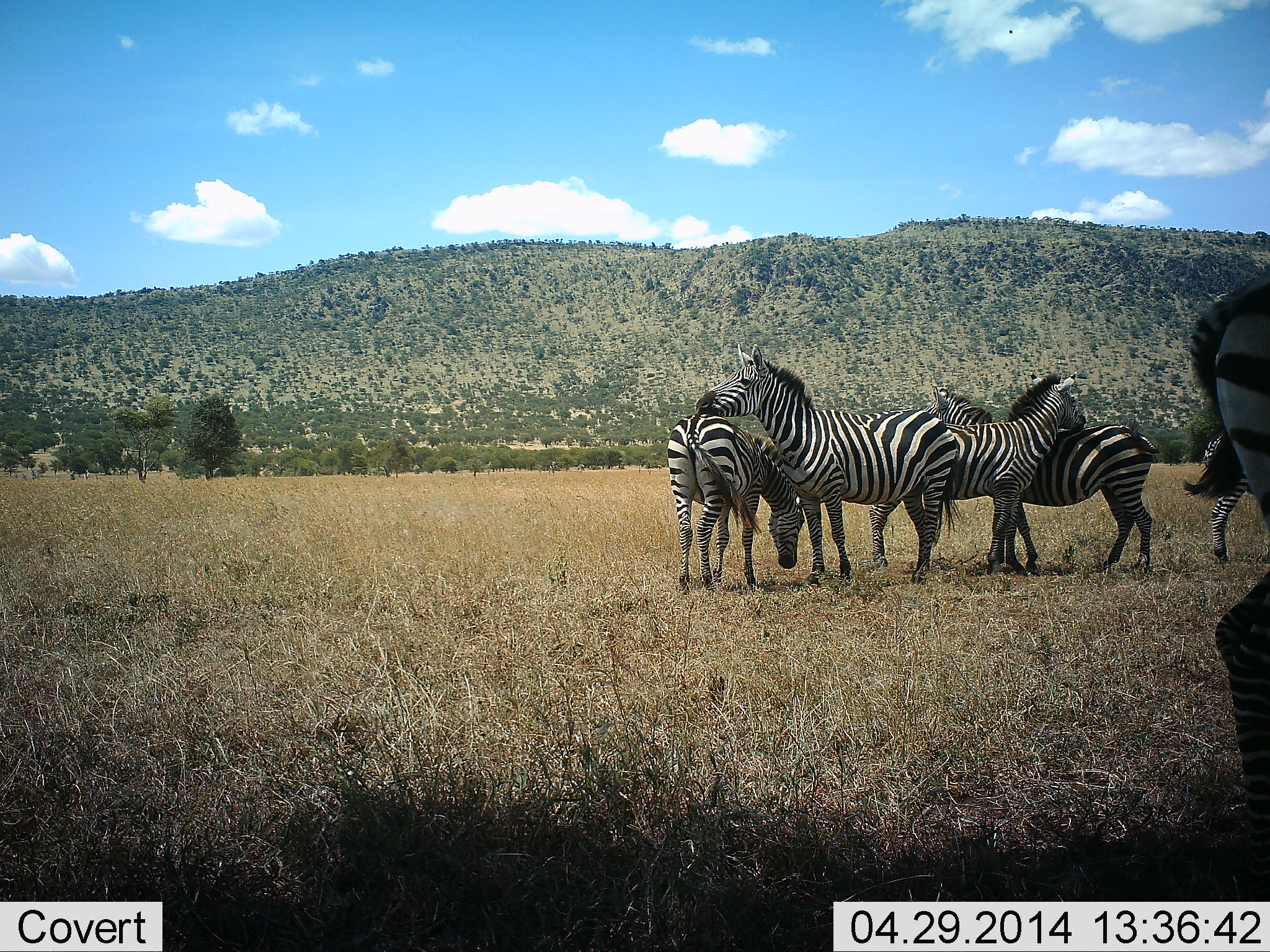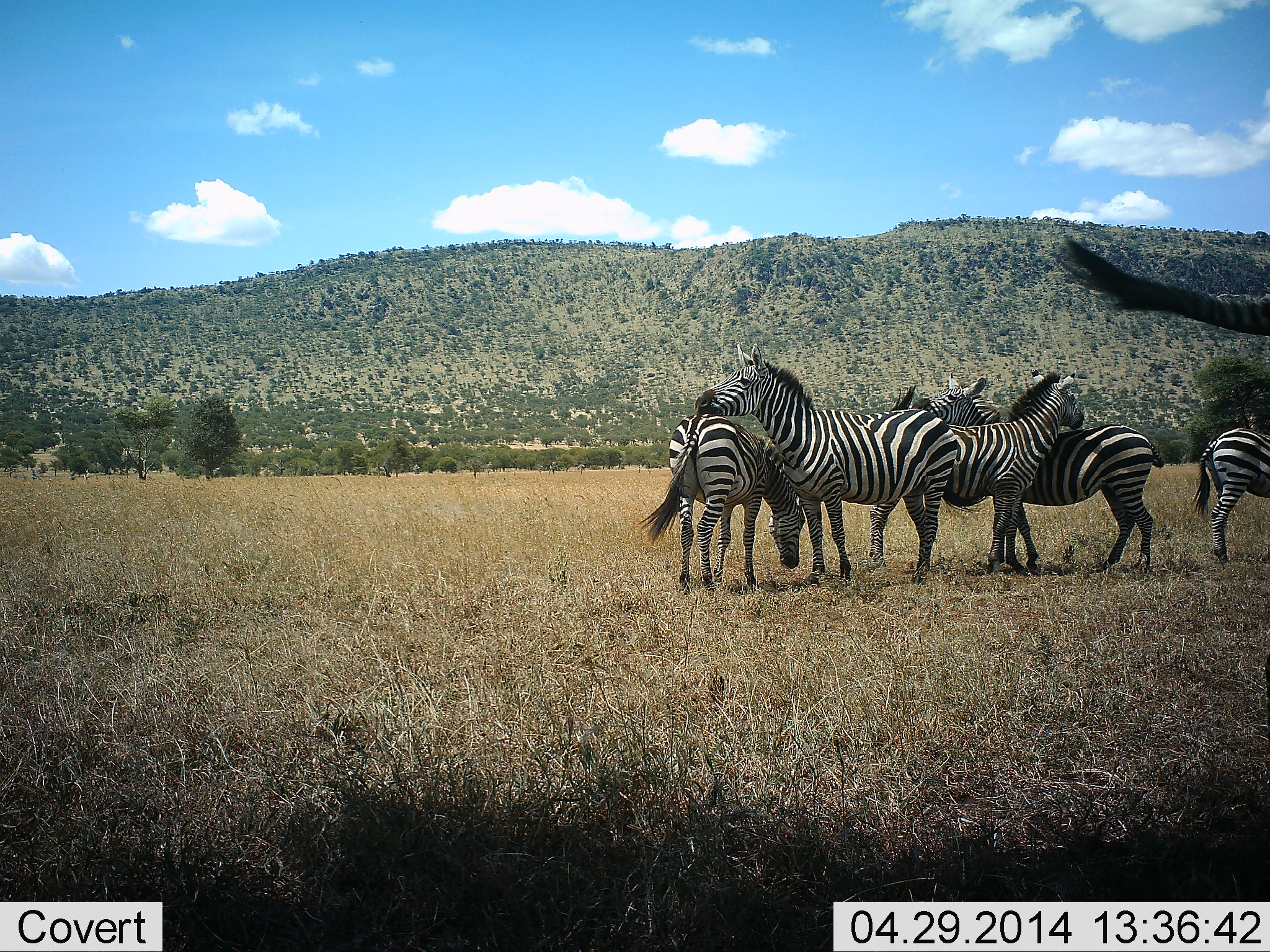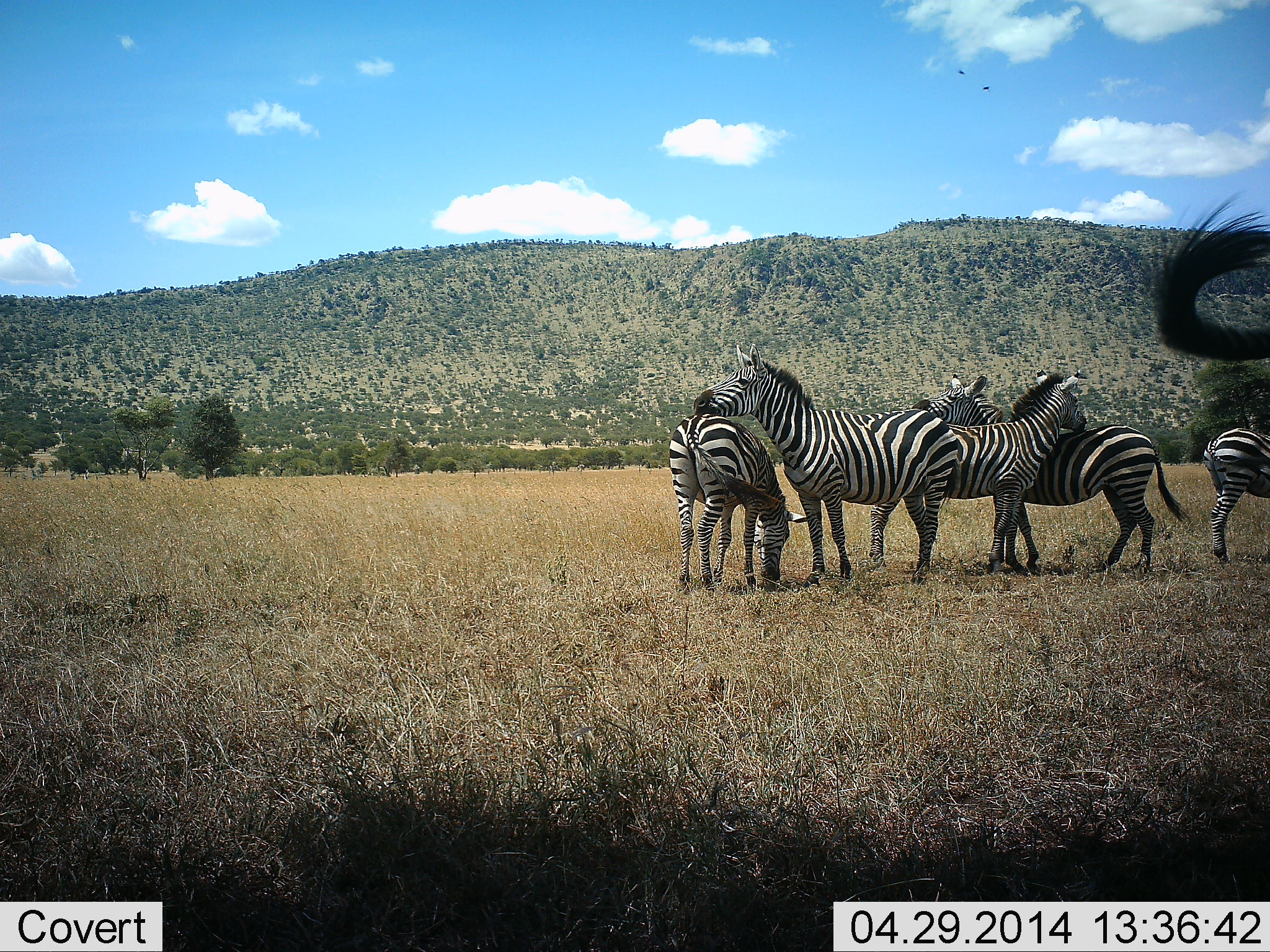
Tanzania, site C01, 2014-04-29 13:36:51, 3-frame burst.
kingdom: Animalia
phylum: Chordata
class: Mammalia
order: Perissodactyla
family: Equidae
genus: Equus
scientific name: Equus quagga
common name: plains zebra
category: zebra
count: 6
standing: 80%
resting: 0%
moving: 0%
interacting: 70%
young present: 0%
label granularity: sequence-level